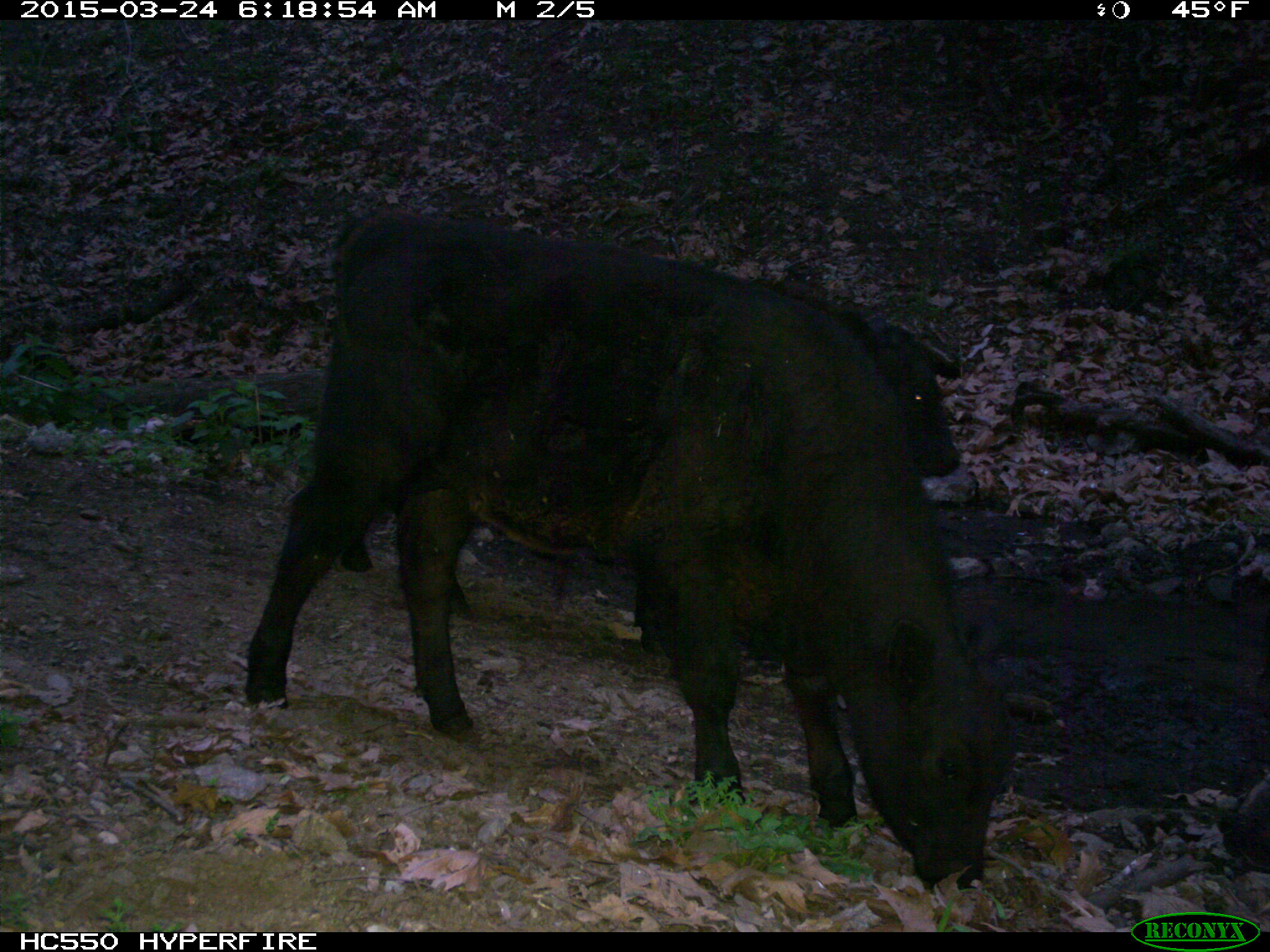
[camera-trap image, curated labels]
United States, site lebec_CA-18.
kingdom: Animalia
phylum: Chordata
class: Mammalia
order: Artiodactyla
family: Bovidae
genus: Bos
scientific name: Bos taurus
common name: domestic cow